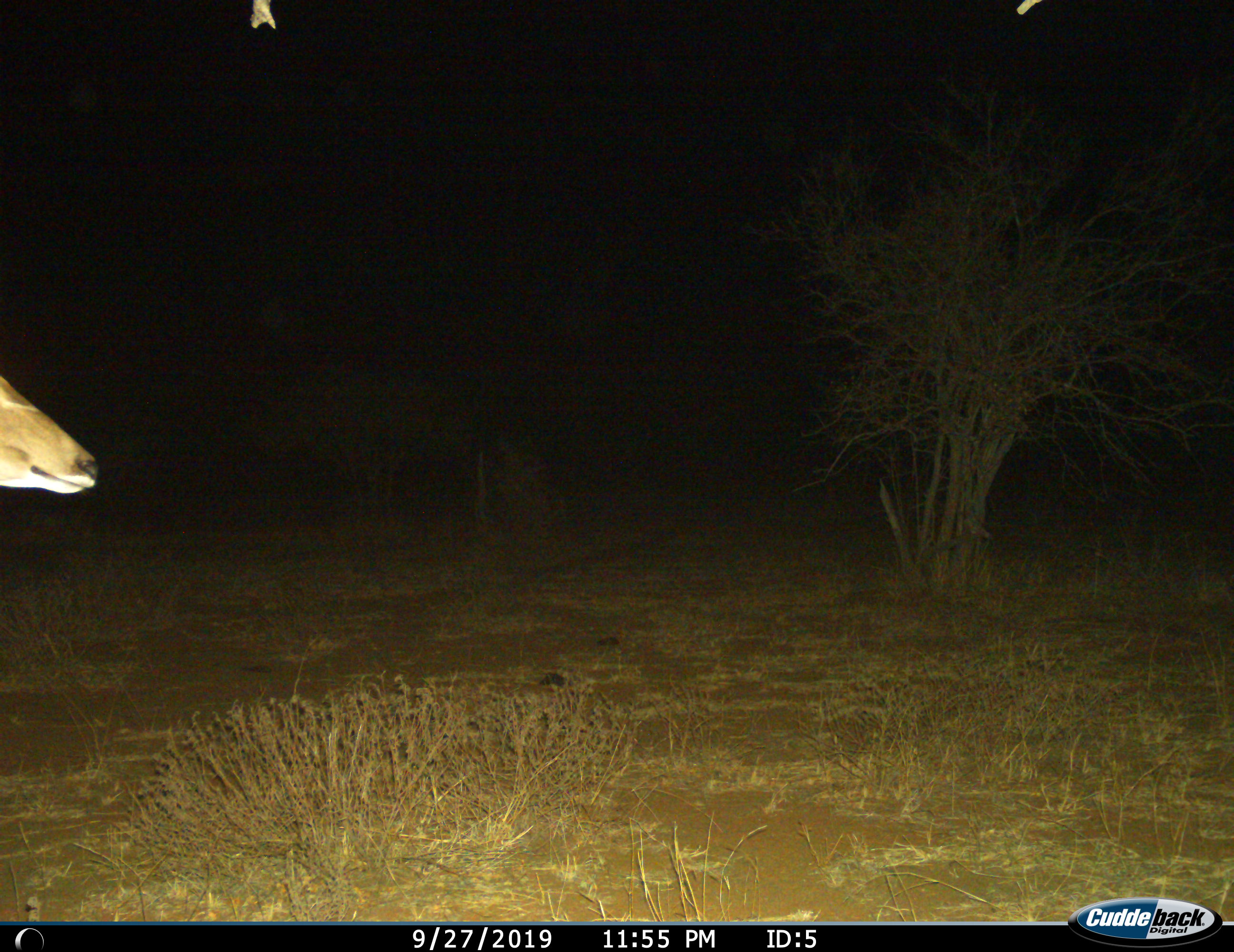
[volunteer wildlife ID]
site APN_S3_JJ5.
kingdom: Animalia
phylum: Chordata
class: Mammalia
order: Artiodactyla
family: Bovidae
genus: Aepyceros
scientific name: Aepyceros melampus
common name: impala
Impala (Aepyceros melampus), count 1. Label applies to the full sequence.